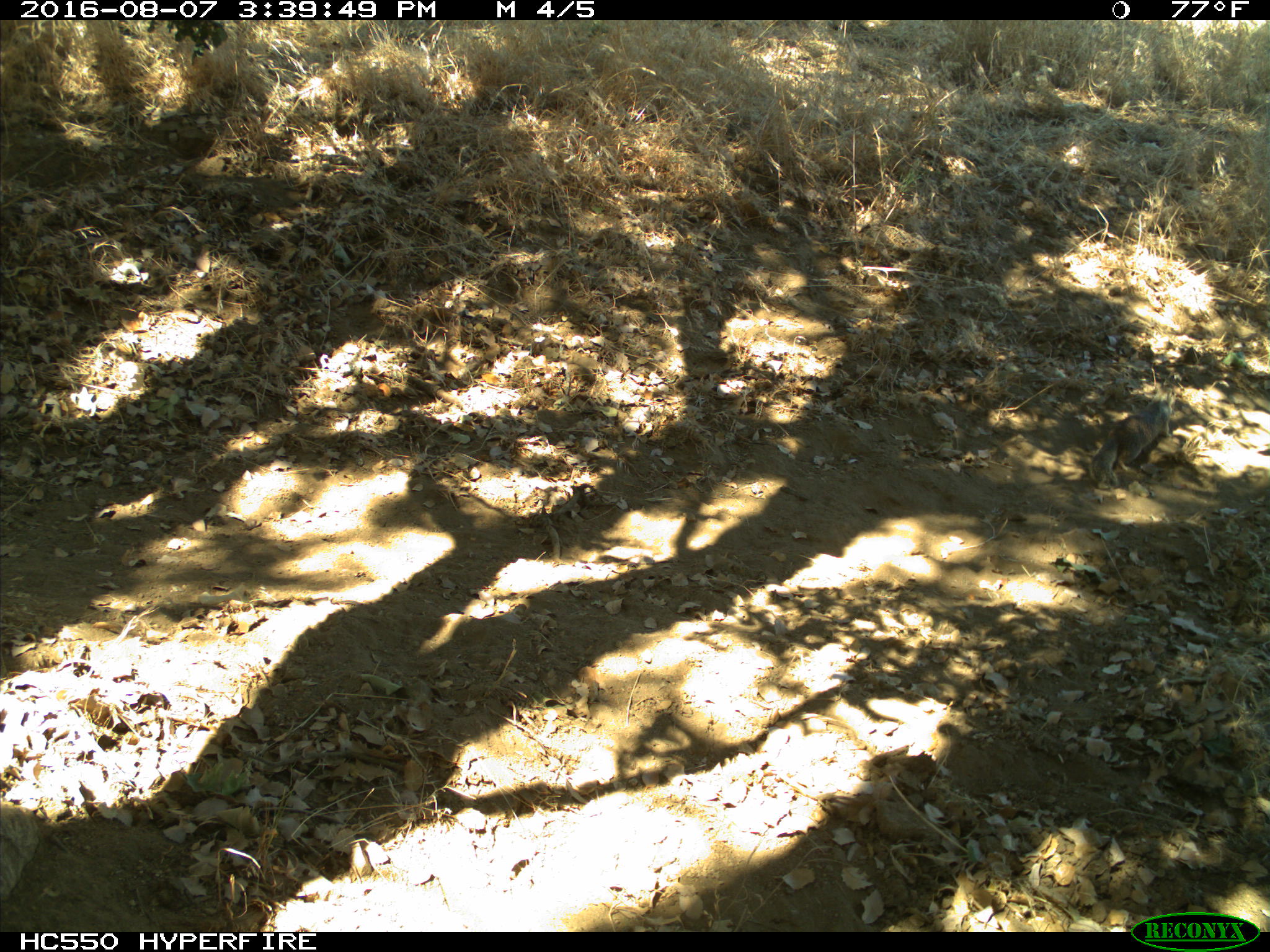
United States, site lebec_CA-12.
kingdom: Animalia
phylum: Chordata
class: Mammalia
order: Rodentia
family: Sciuridae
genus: Otospermophilus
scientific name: Otospermophilus beecheyi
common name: california ground squirrel